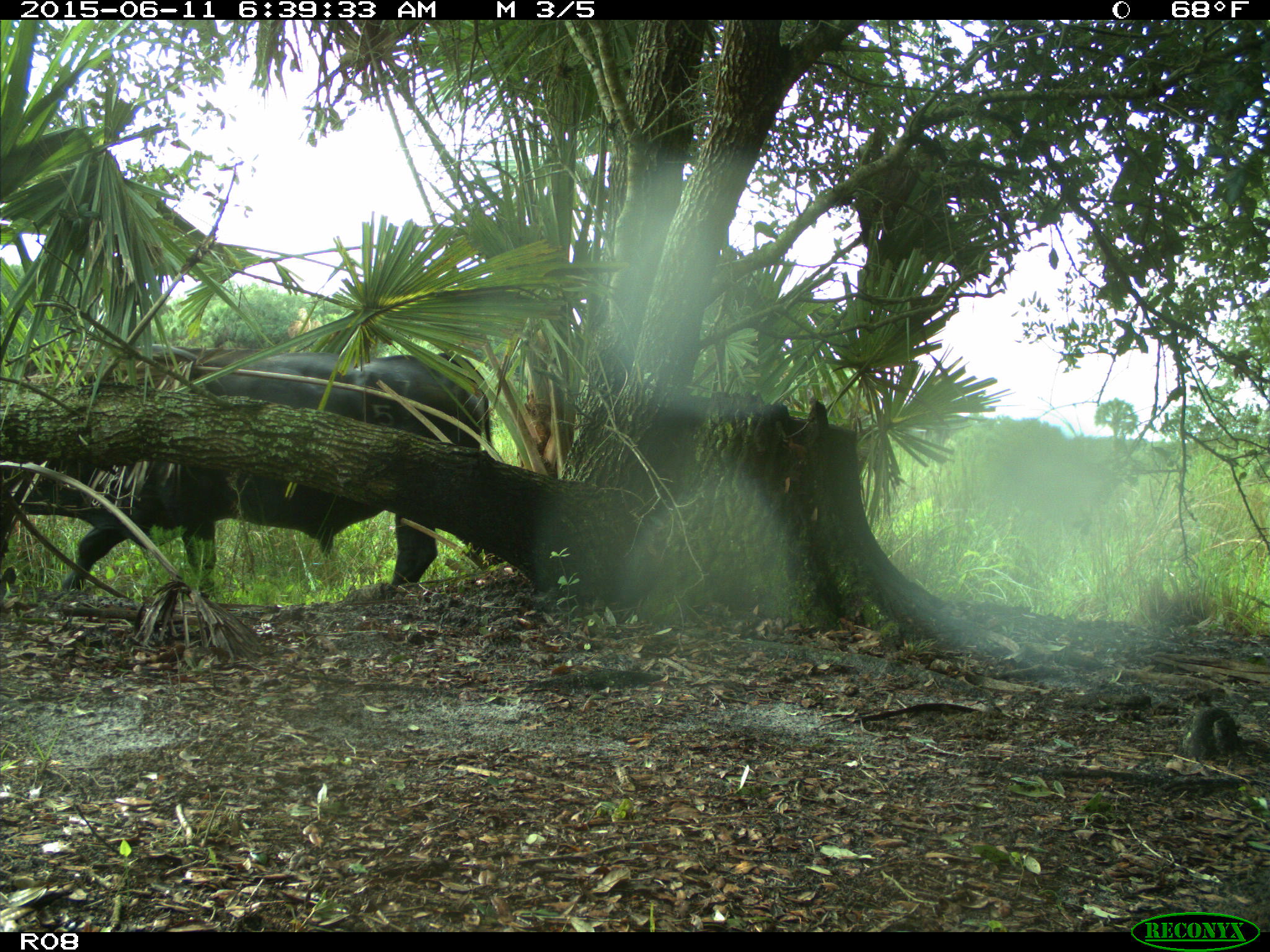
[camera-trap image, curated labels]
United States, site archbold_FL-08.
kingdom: Animalia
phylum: Chordata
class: Mammalia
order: Artiodactyla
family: Bovidae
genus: Bos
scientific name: Bos taurus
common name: domestic cow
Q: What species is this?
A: Bos taurus (domestic cow).